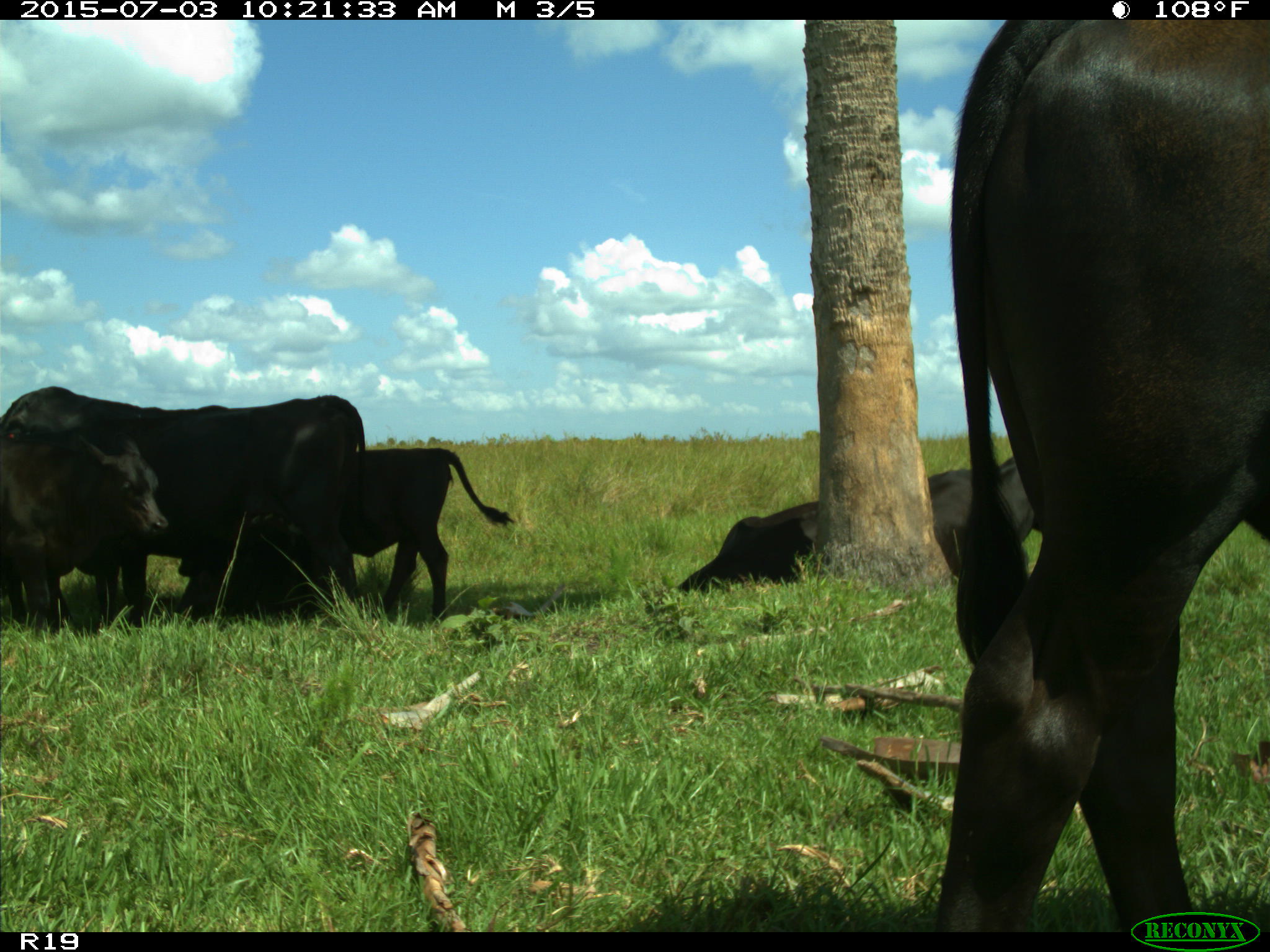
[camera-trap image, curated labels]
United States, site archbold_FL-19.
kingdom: Animalia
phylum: Chordata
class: Mammalia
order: Artiodactyla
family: Bovidae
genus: Bos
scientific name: Bos taurus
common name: domestic cow